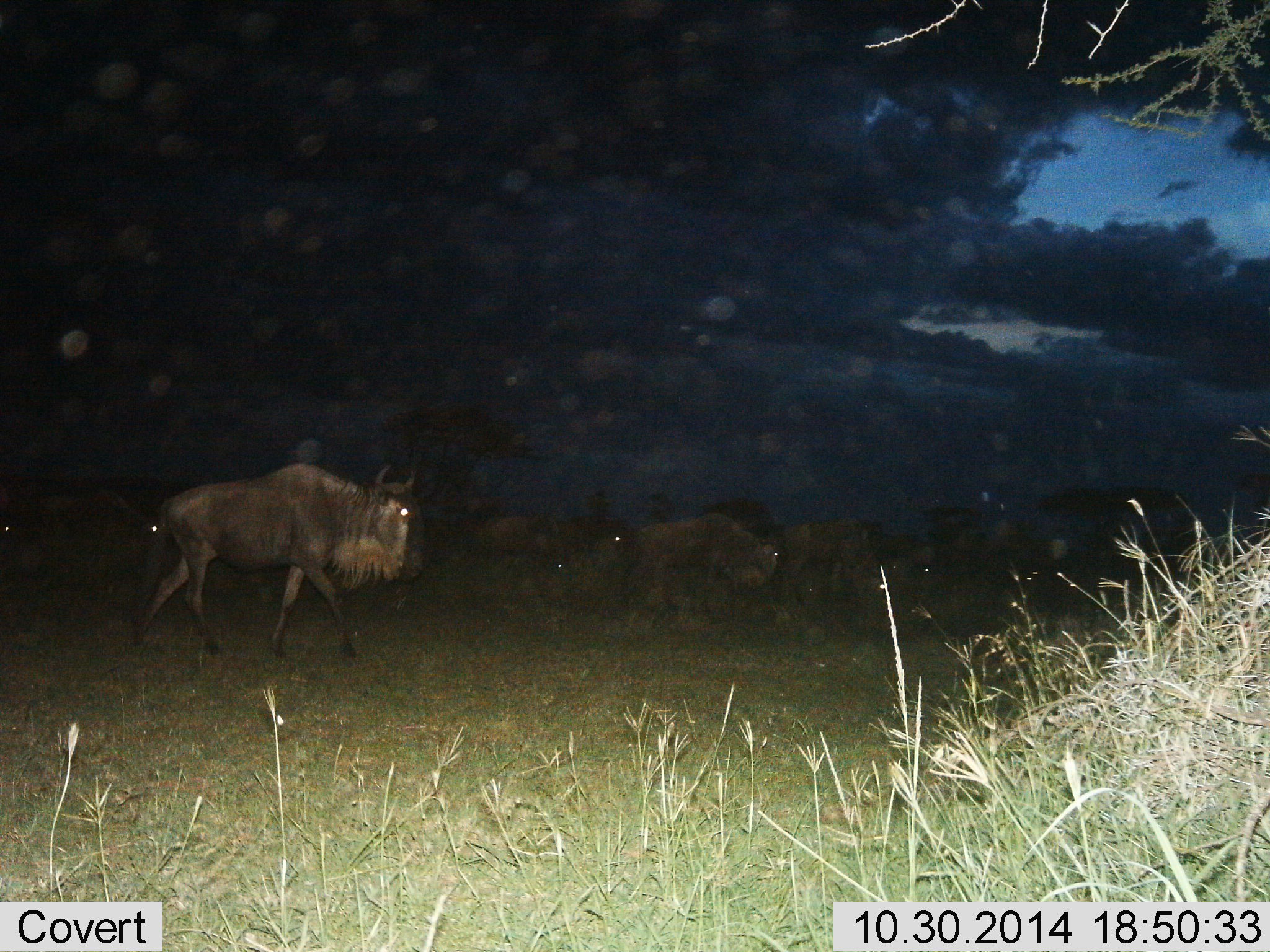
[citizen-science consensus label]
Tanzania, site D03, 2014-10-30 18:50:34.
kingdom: Animalia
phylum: Chordata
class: Mammalia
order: Artiodactyla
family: Bovidae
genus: Connochaetes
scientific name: Connochaetes taurinus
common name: blue wildebeest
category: wildebeest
Wildebeest (blue wildebeest) (Connochaetes taurinus), count 8. Behavior (volunteer vote fractions): standing 10%, resting 0%, moving 100%, interacting 0%. Young present (vote fraction): 0%. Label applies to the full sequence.